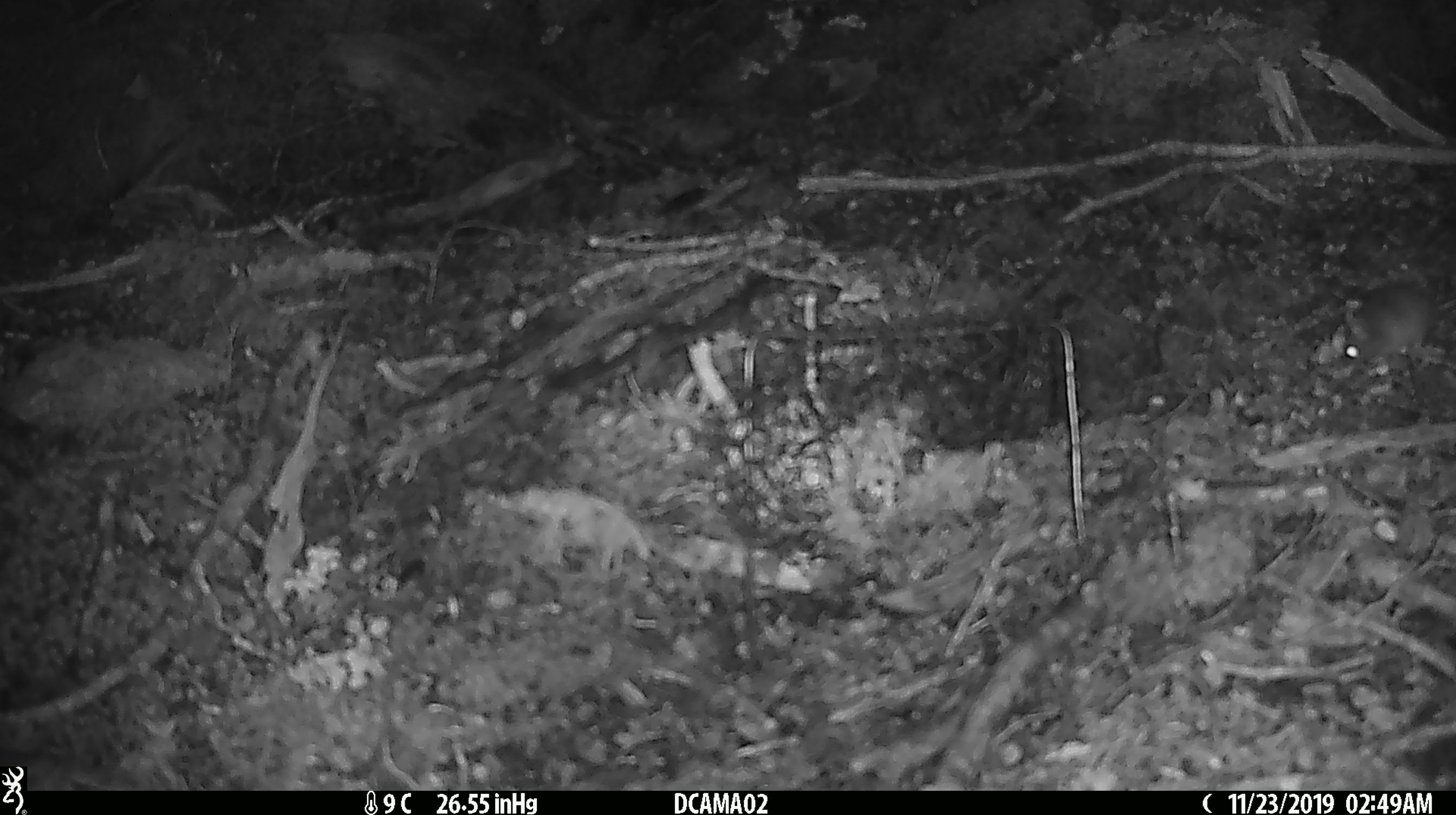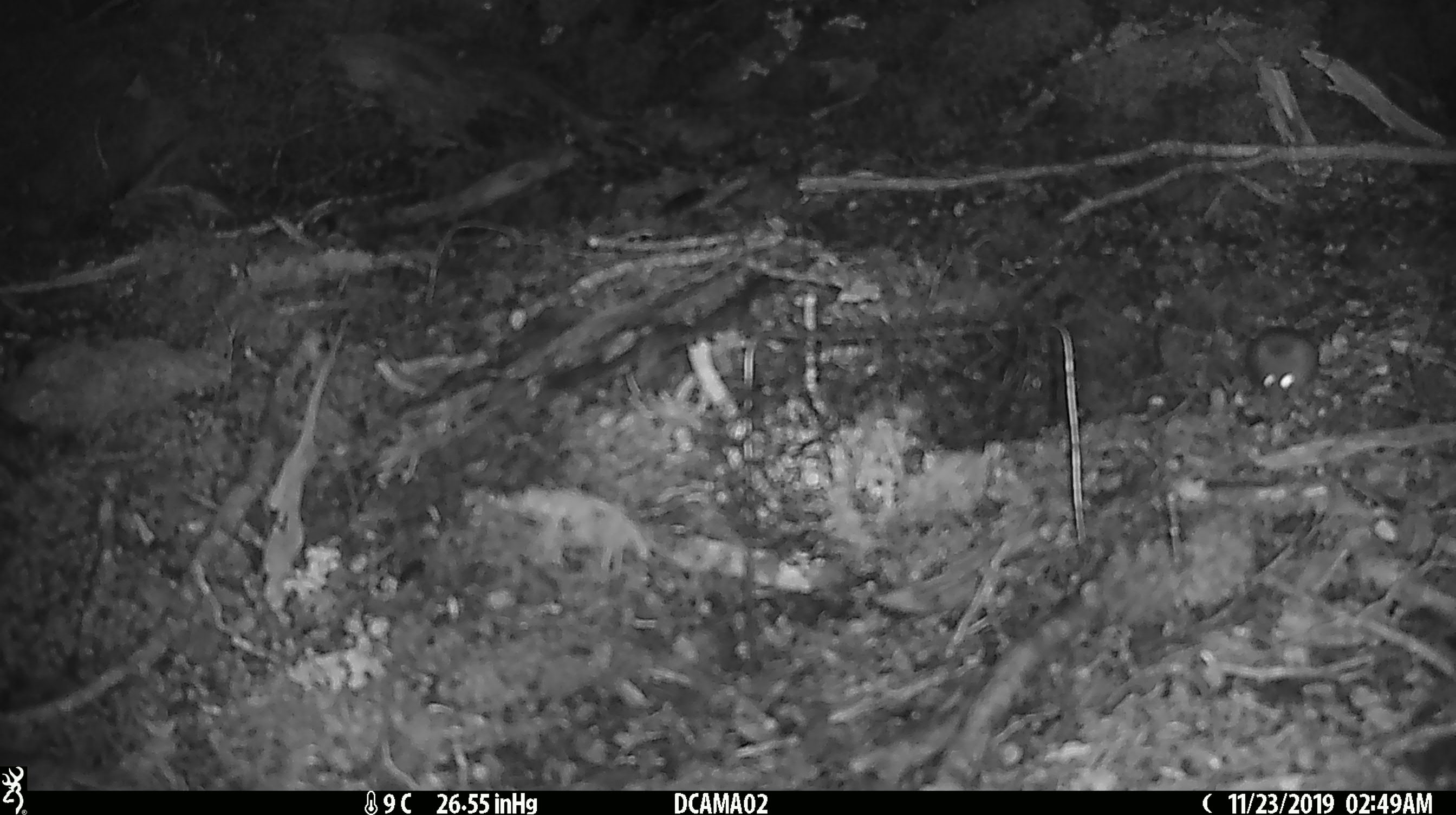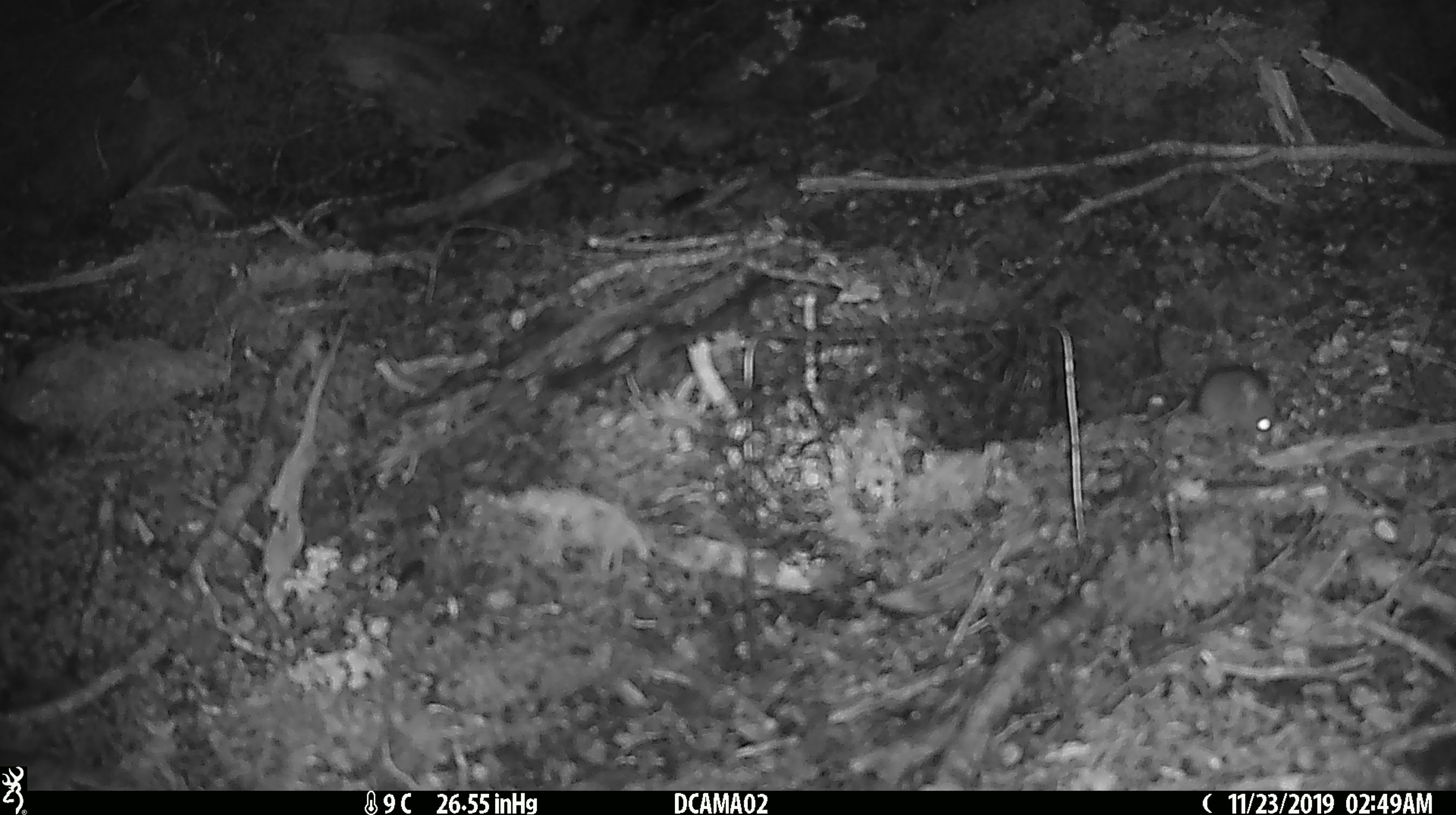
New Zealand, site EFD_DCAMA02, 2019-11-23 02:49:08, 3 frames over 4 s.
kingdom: Animalia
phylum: Chordata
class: Mammalia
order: Rodentia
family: Muridae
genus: Mus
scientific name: Mus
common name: mouse